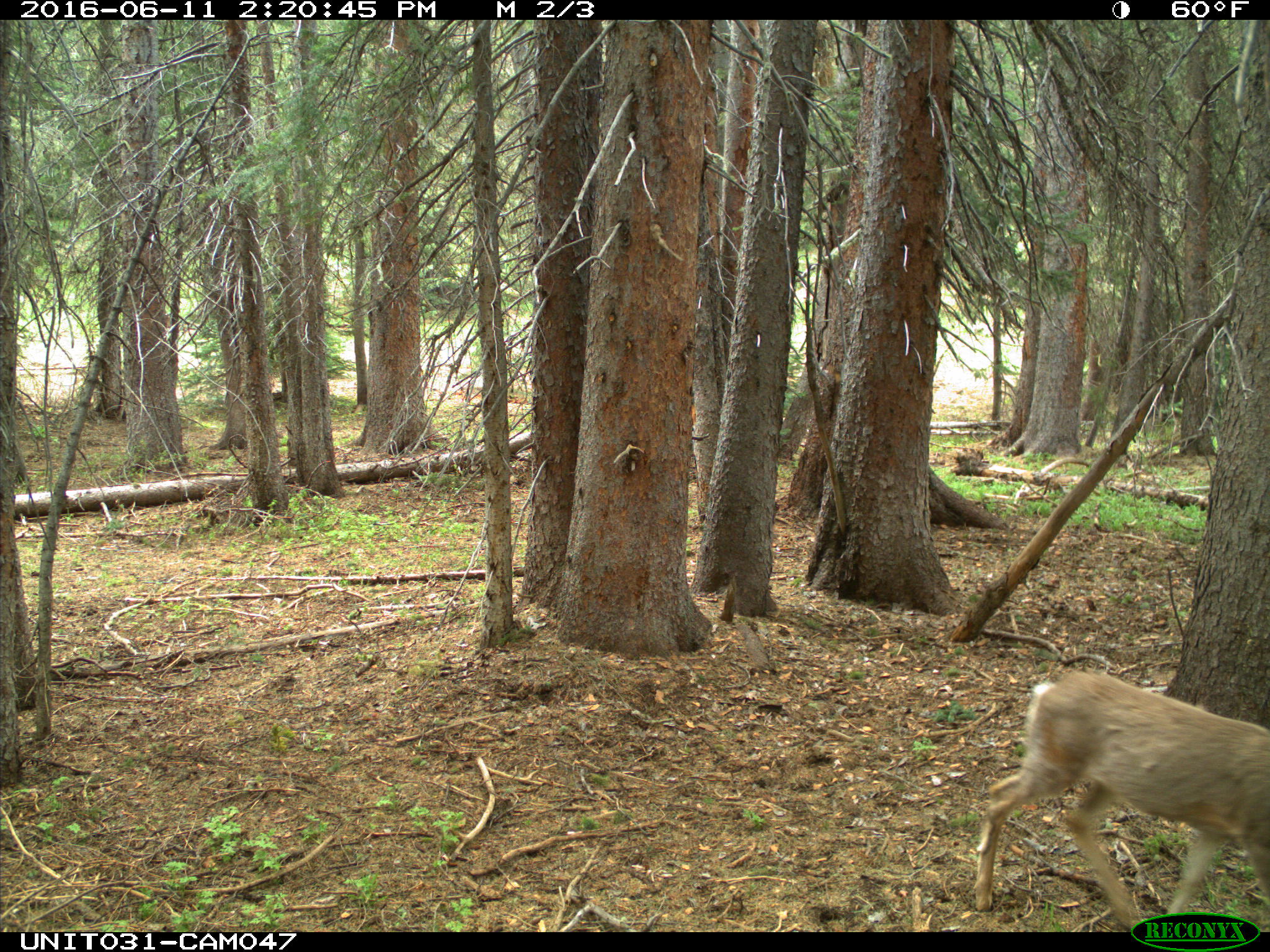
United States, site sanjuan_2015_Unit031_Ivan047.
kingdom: Animalia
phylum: Chordata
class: Mammalia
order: Artiodactyla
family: Cervidae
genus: Odocoileus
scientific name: Odocoileus hemionus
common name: mule deer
Odocoileus hemionus (mule deer).